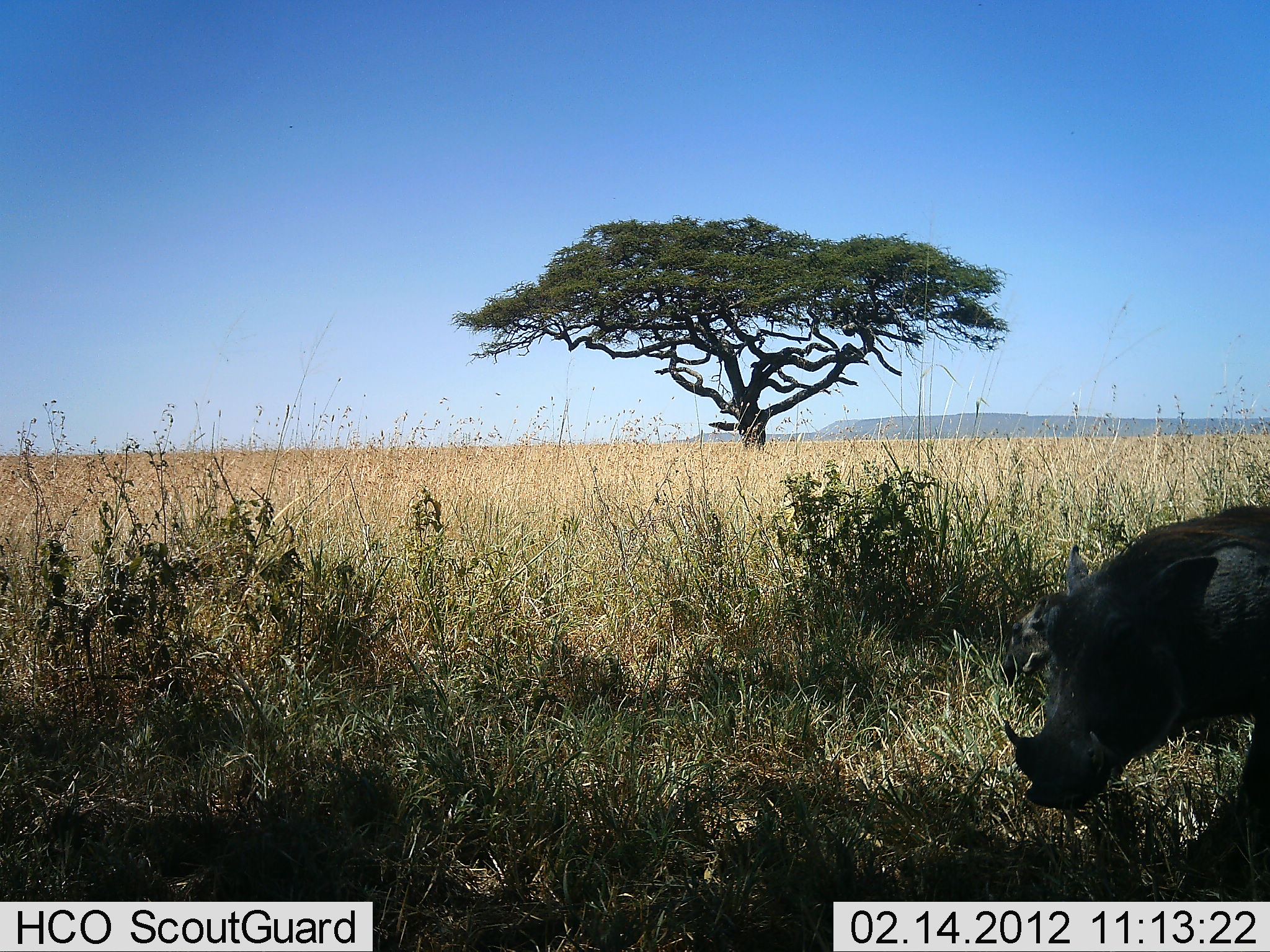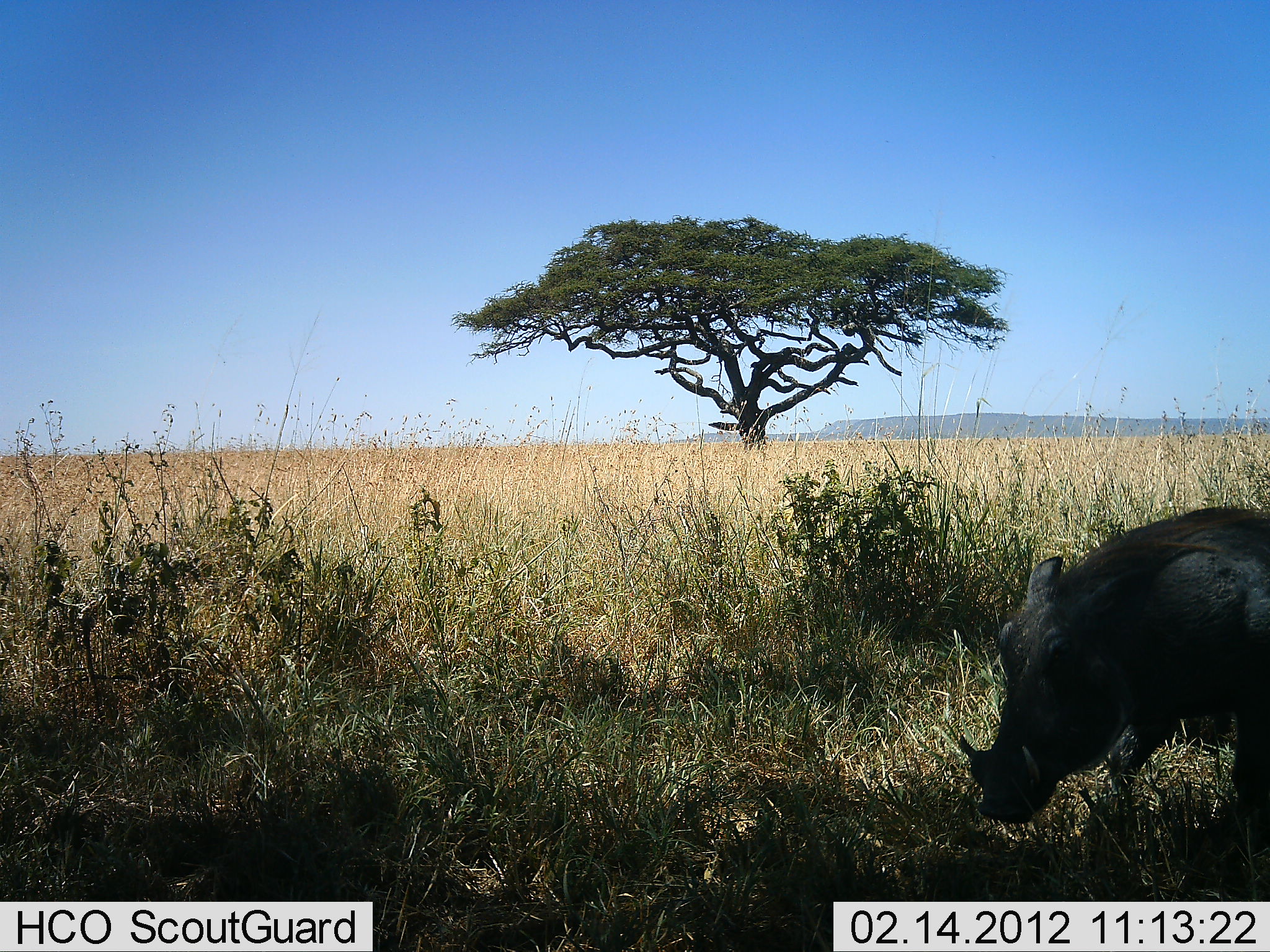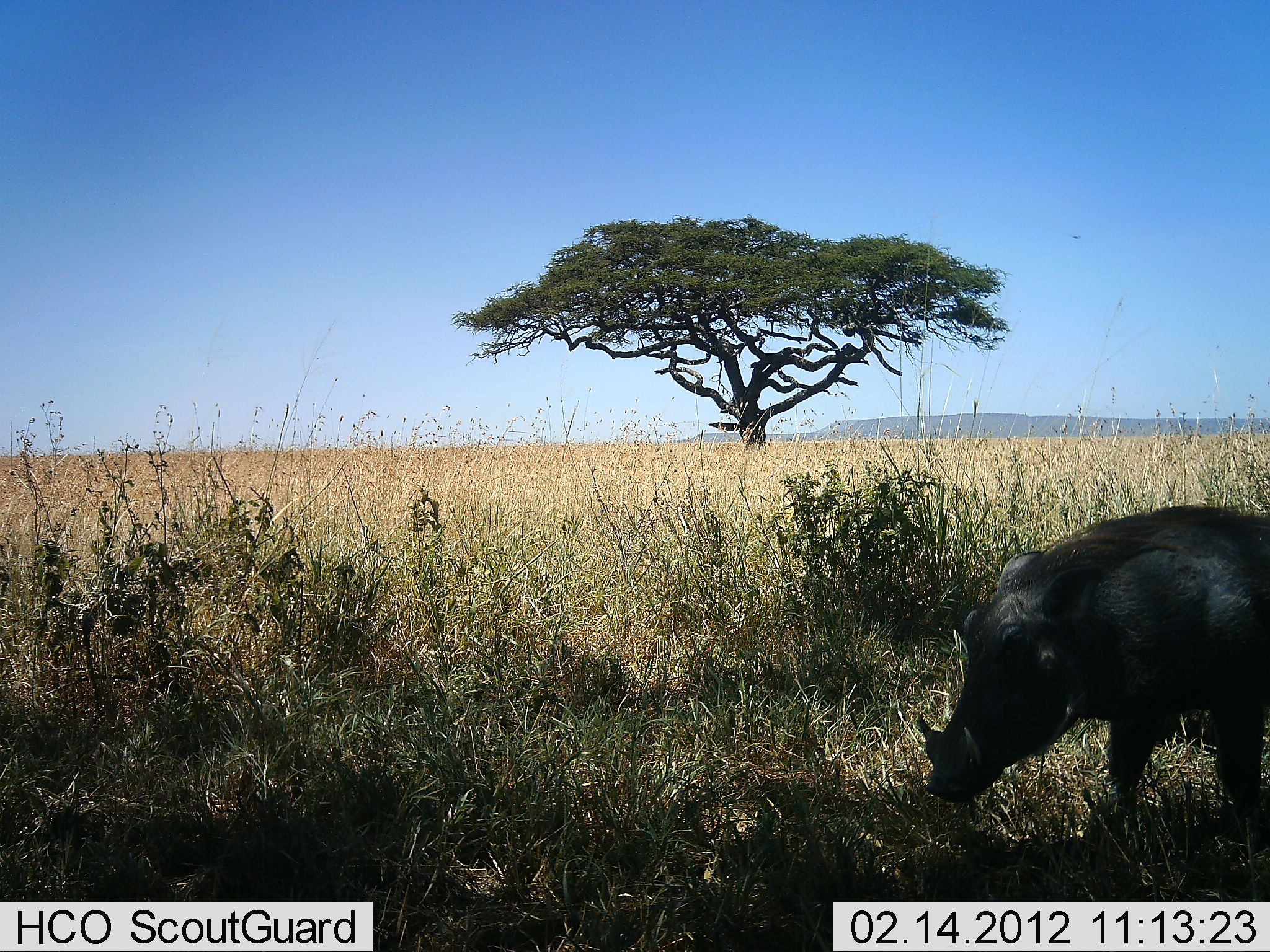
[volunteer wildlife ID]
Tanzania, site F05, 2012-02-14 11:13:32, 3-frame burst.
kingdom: Animalia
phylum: Chordata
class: Mammalia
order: Artiodactyla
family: Suidae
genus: Phacochoerus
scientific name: Phacochoerus africanus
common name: warthog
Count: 1.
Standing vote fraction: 13%.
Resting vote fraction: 3%.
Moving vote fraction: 77%.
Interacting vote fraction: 0%.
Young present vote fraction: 0%.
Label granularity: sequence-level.